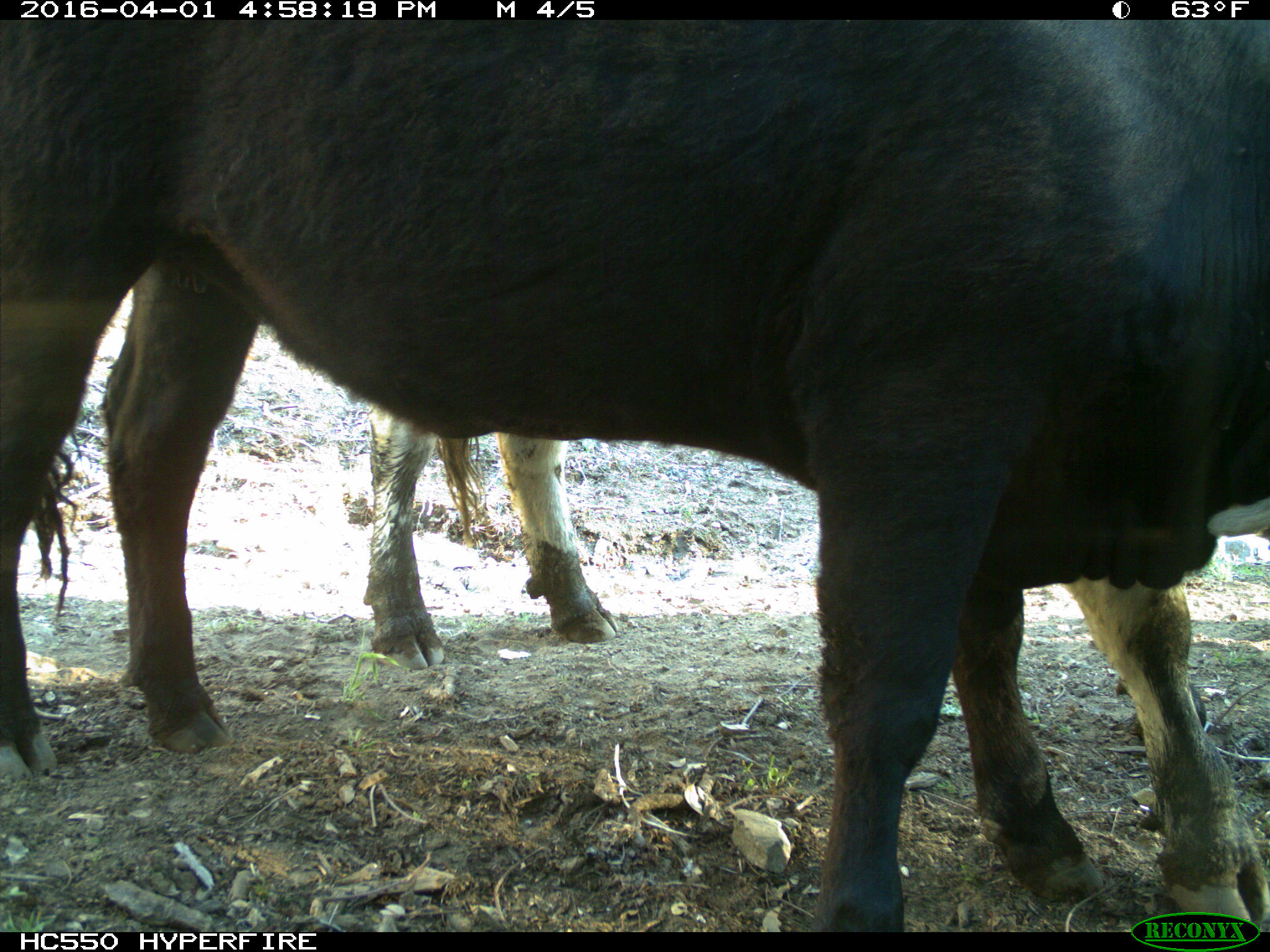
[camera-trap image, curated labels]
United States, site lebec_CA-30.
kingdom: Animalia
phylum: Chordata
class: Mammalia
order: Artiodactyla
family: Bovidae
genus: Bos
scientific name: Bos taurus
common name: domestic cow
Bos taurus (domestic cow).